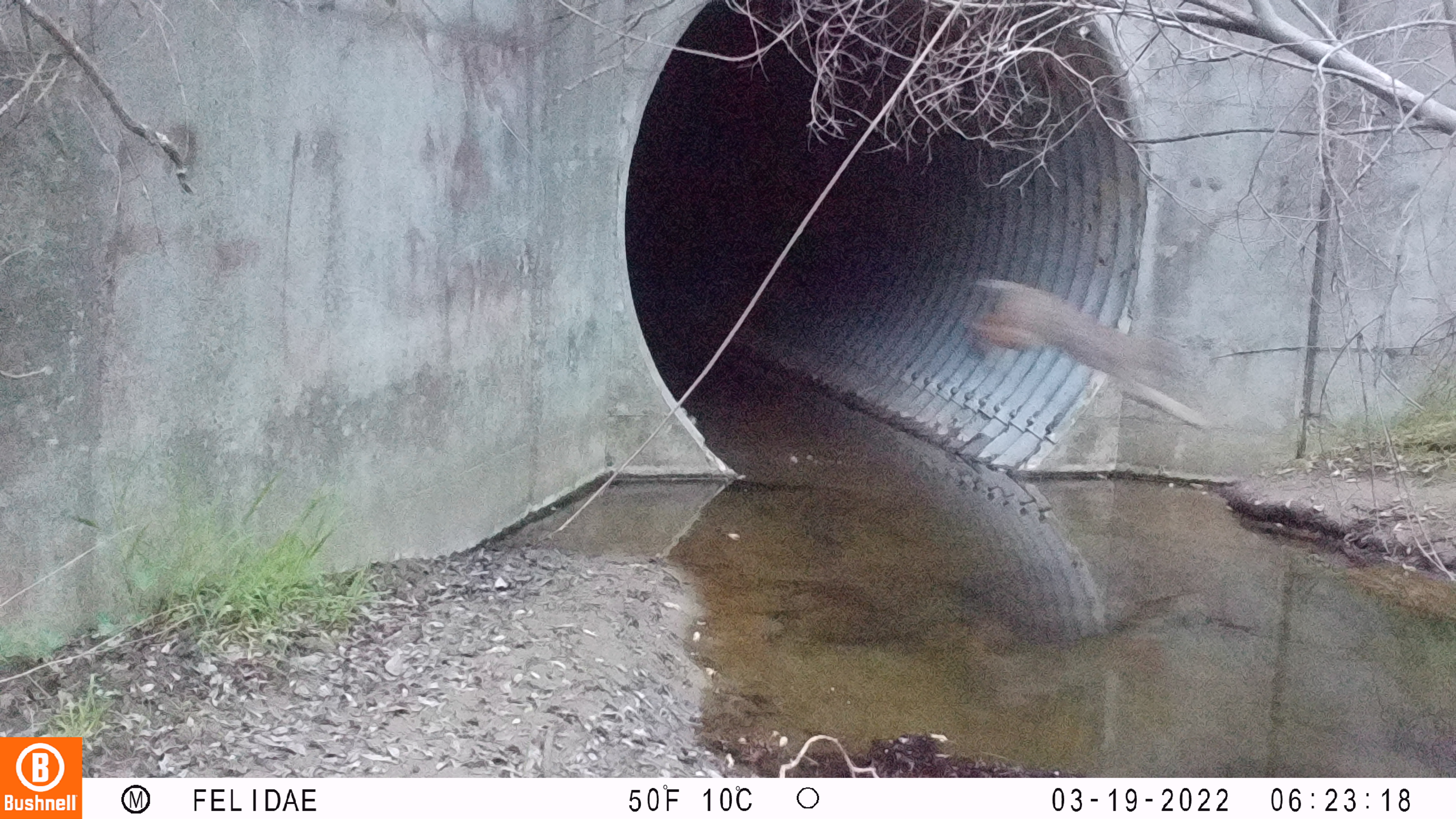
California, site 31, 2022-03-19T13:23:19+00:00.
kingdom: Animalia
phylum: Chordata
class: Mammalia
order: Carnivora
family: Felidae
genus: Lynx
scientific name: Lynx rufus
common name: bobcat